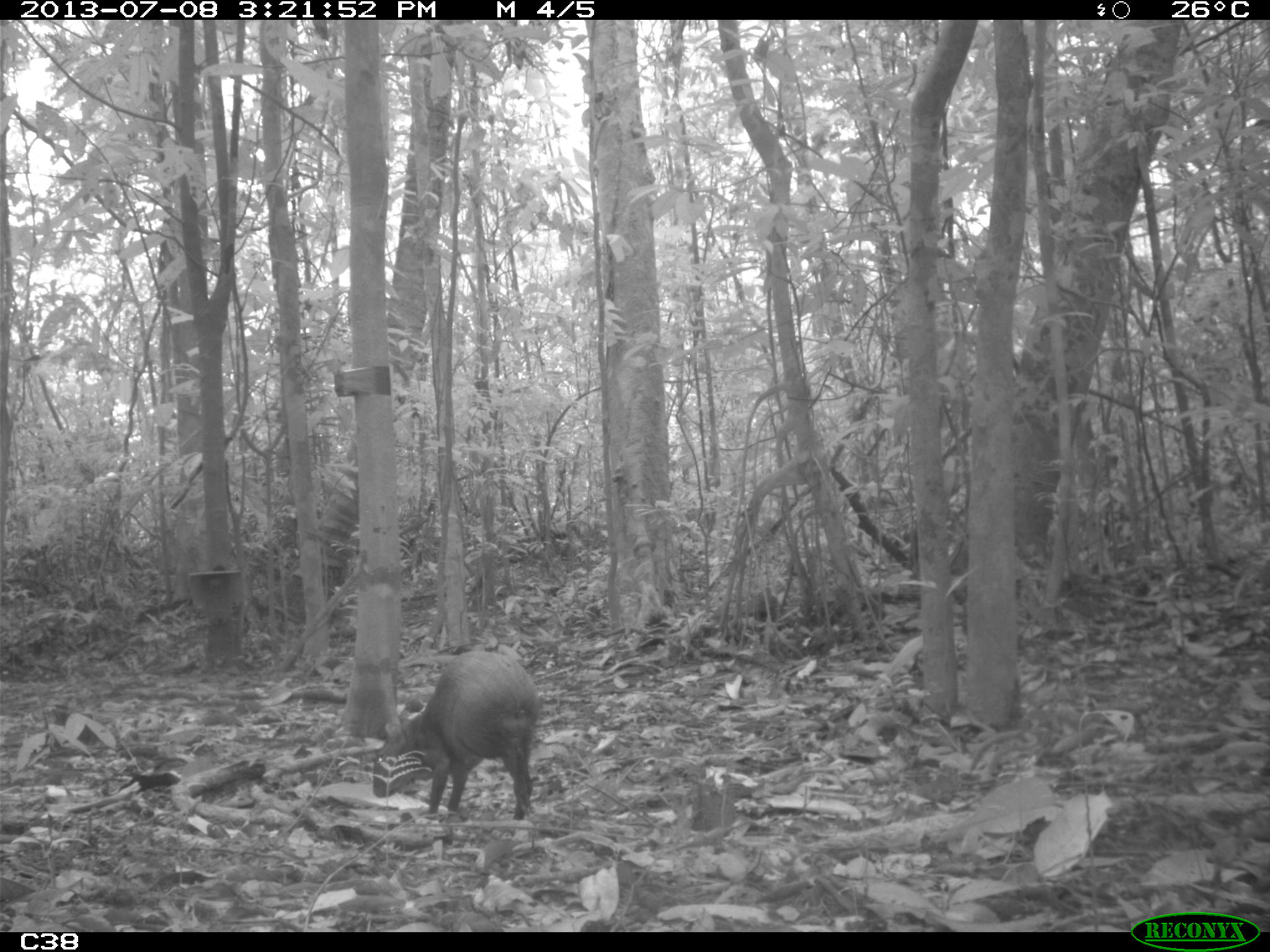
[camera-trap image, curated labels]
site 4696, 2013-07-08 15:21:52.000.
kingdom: Animalia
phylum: Chordata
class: Mammalia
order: Rodentia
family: Dasyproctidae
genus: Dasyprocta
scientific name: Dasyprocta leporina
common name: red-rumped agouti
Dasyprocta leporina (red-rumped agouti), count 1, age adult.